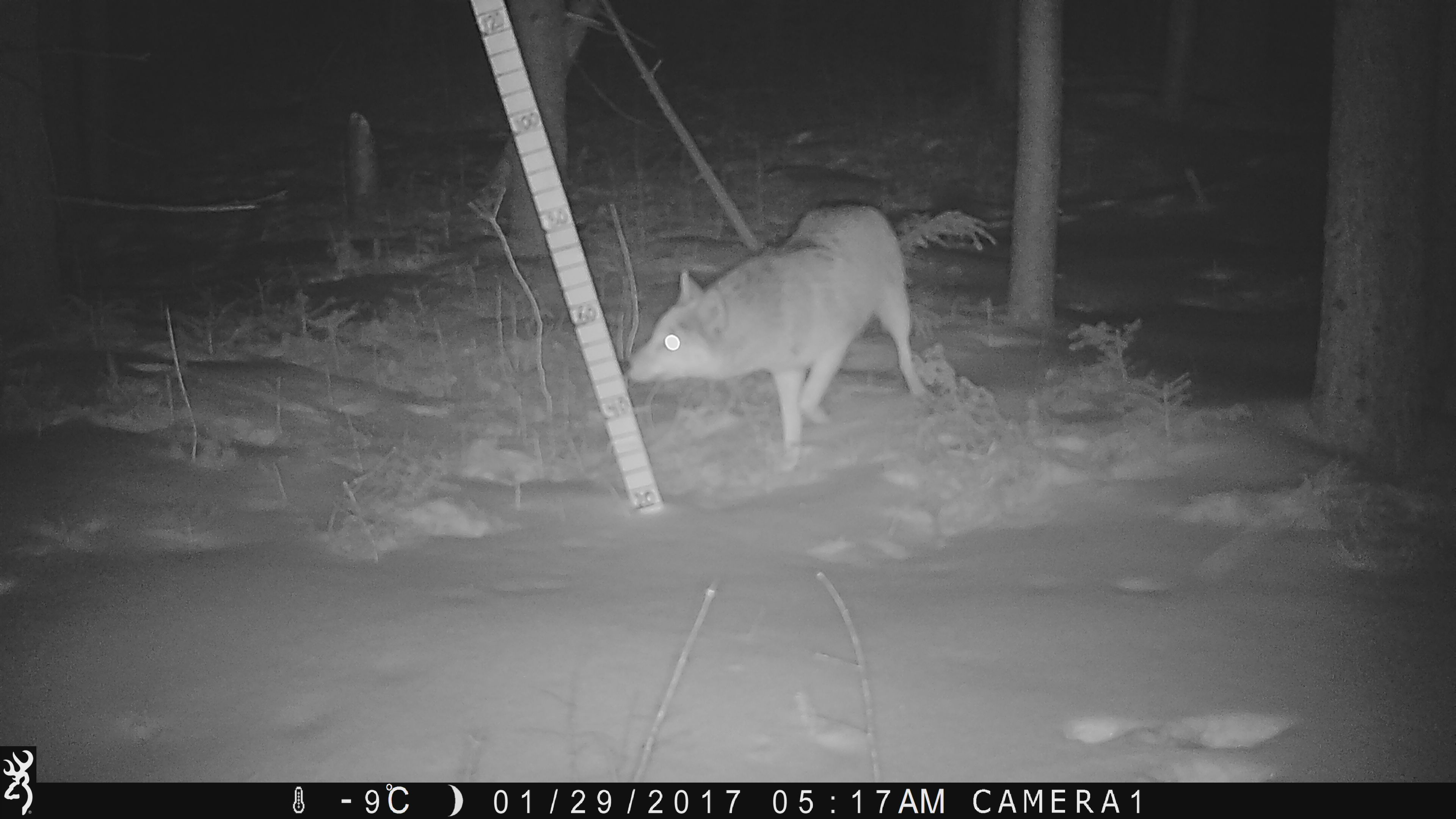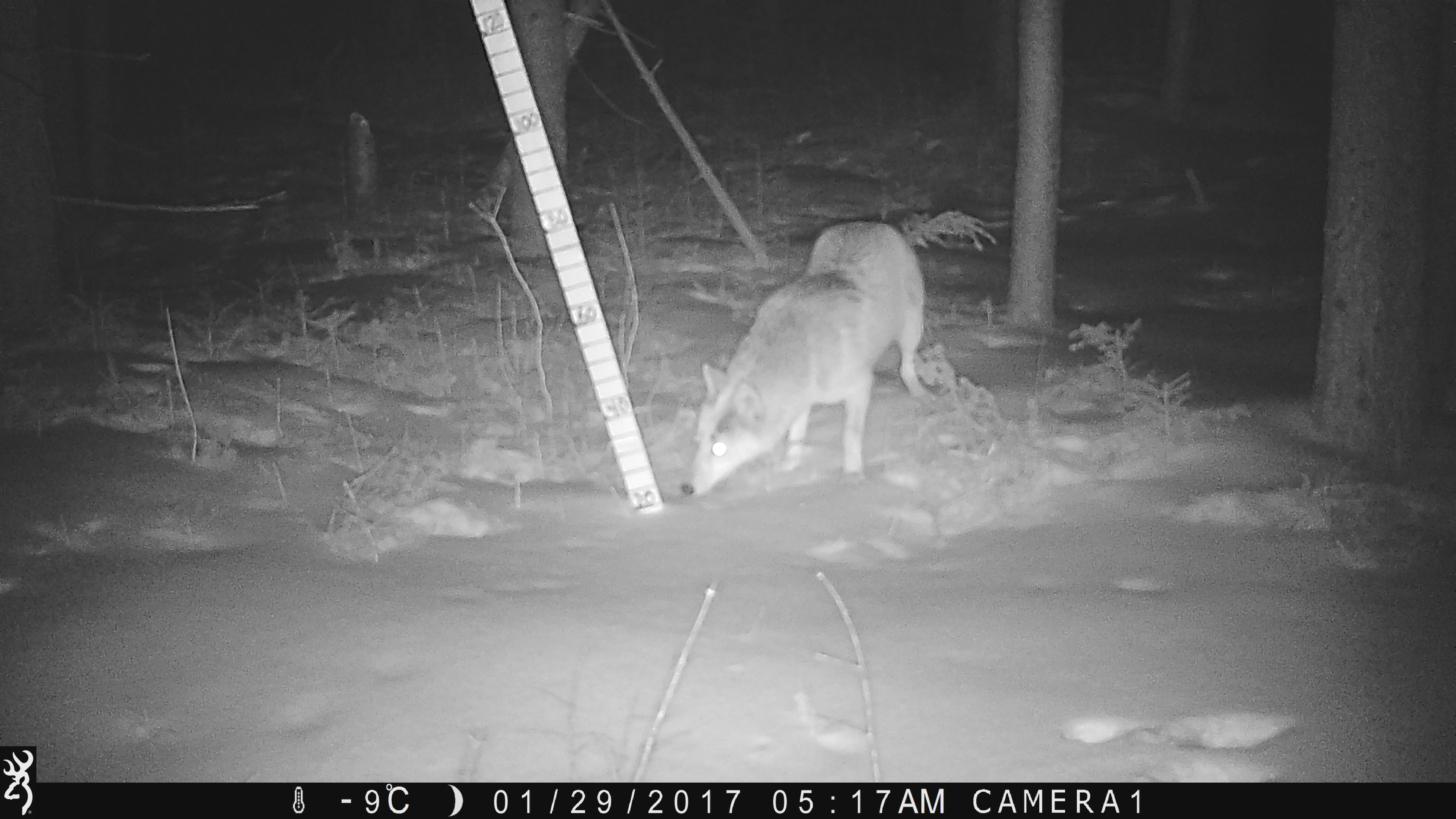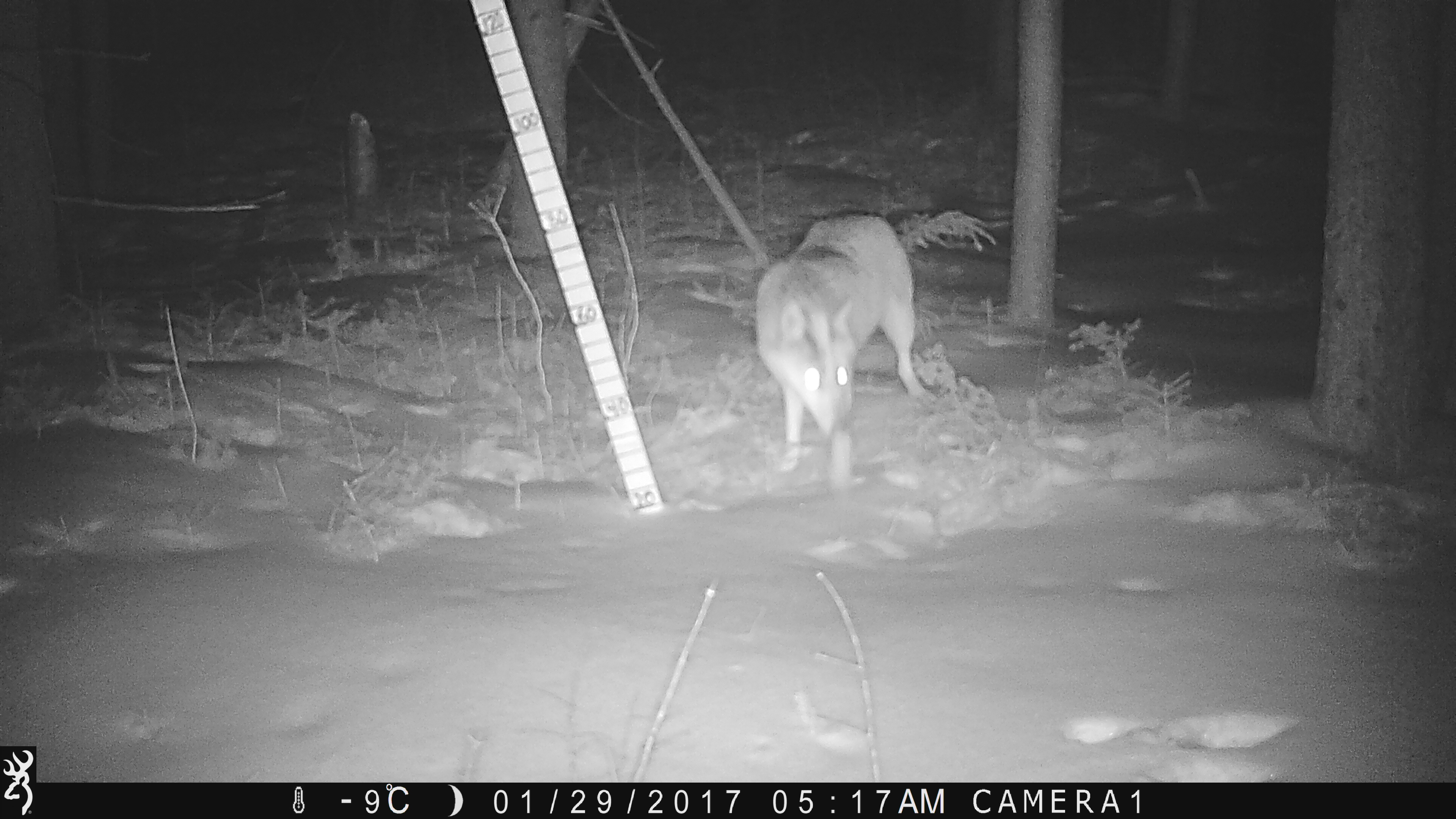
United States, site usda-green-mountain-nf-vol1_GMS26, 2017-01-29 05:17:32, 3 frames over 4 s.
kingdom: Animalia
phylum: Chordata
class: Mammalia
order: Carnivora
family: Canidae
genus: Canis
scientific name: Canis latrans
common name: coyote